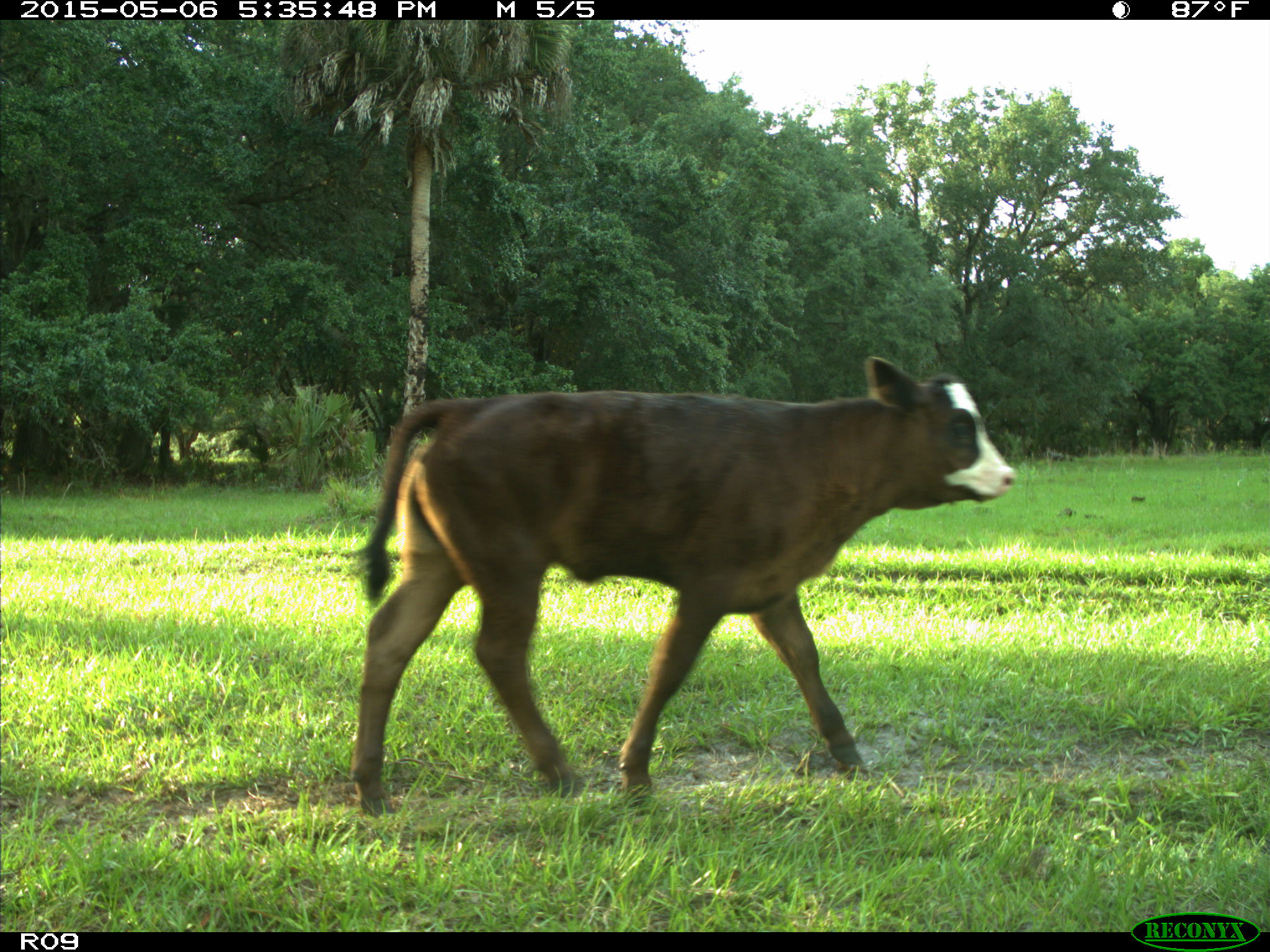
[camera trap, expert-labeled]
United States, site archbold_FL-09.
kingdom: Animalia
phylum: Chordata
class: Mammalia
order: Artiodactyla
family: Bovidae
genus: Bos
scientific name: Bos taurus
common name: domestic cow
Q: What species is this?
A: Bos taurus (domestic cow).